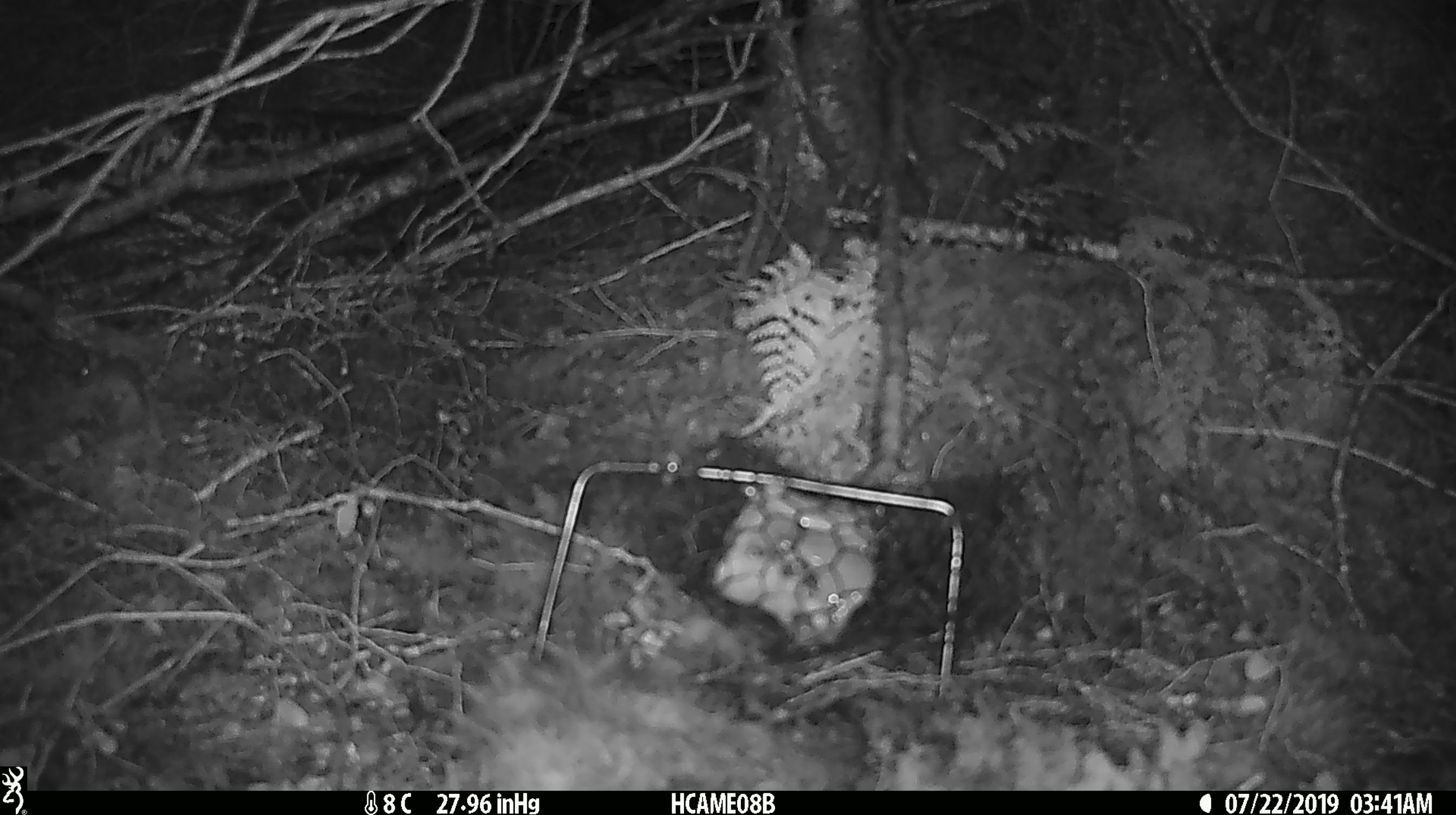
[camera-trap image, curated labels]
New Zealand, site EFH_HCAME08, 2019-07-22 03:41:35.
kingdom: Animalia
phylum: Chordata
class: Mammalia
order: Rodentia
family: Muridae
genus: Mus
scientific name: Mus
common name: mouse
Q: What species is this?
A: Mouse (Mus).